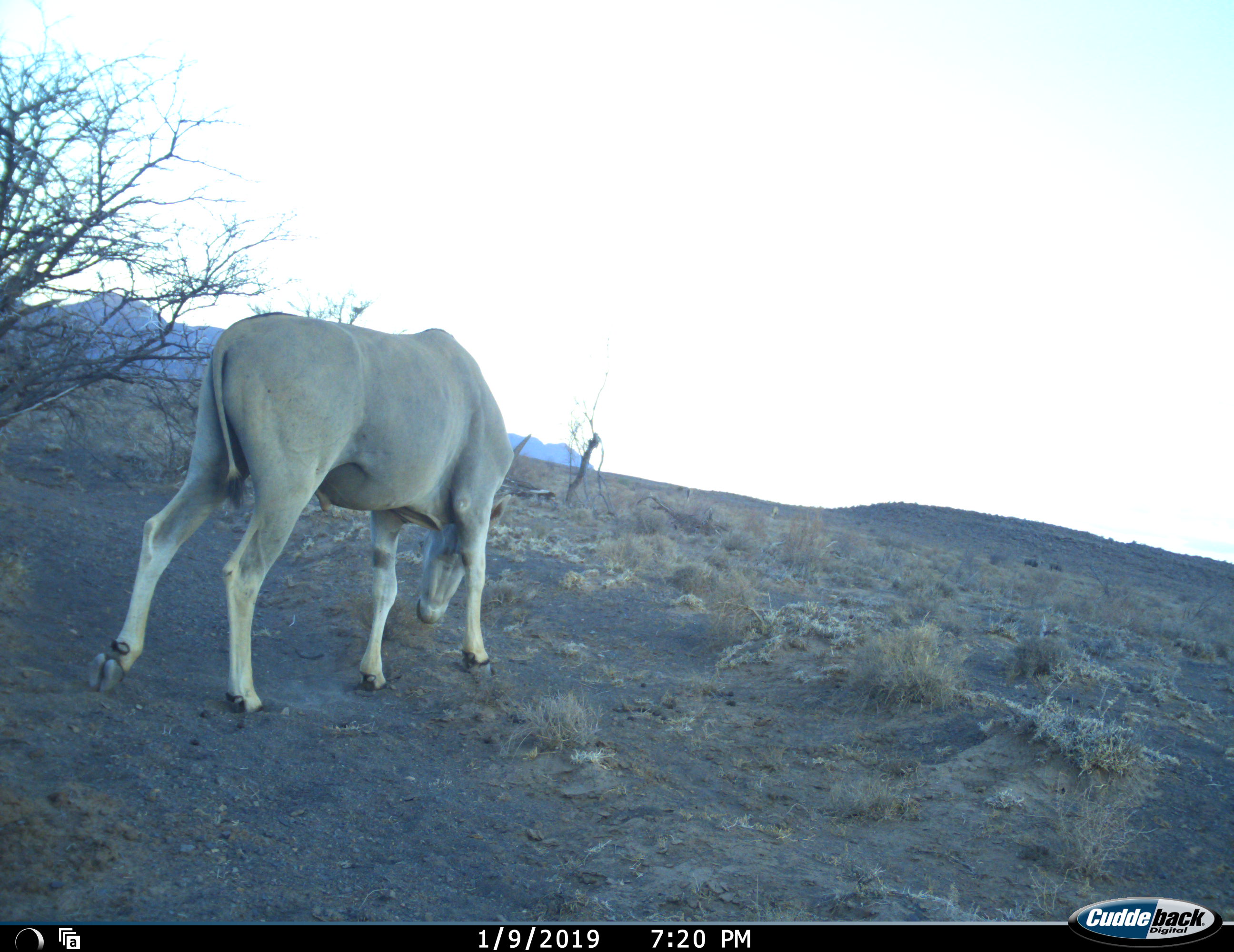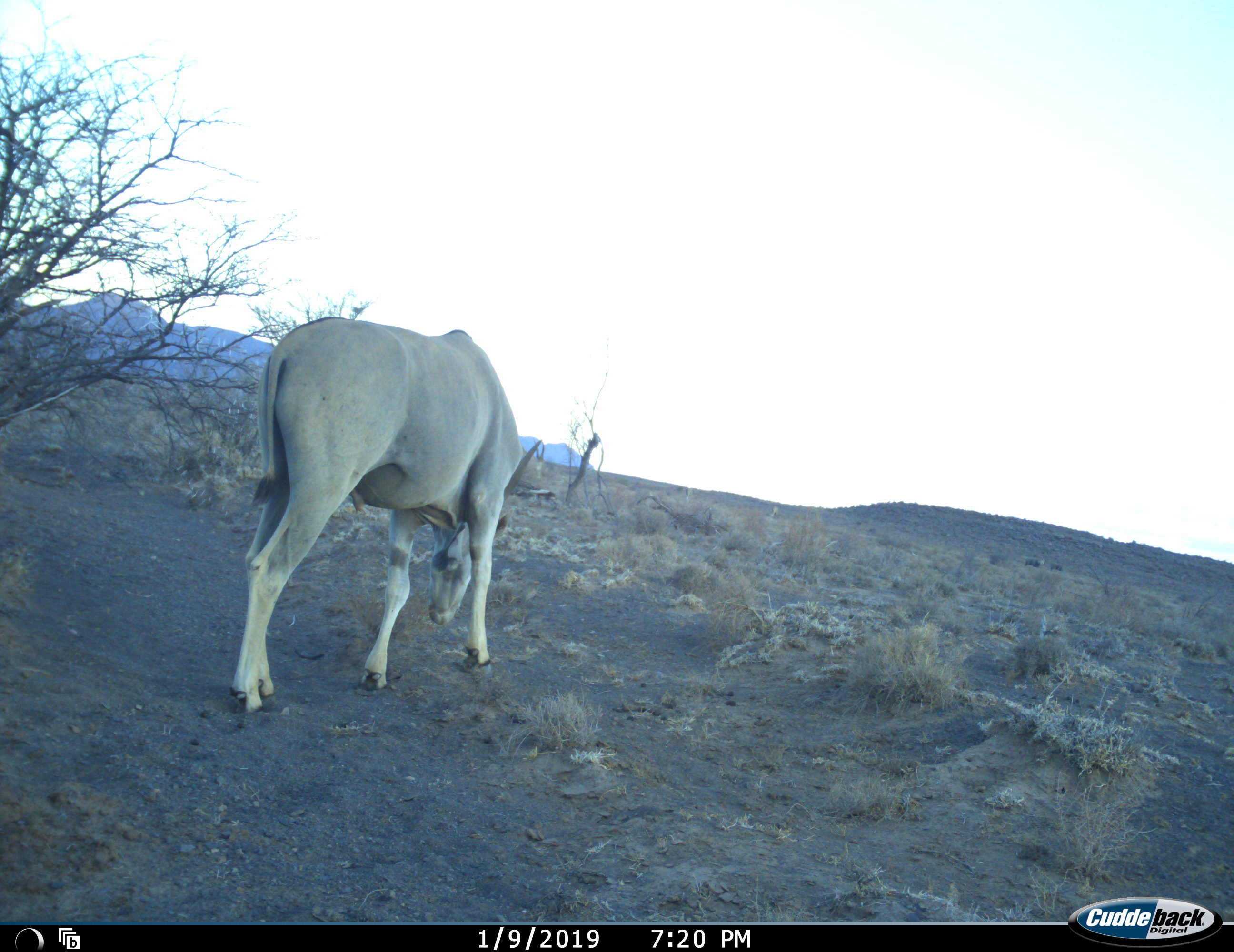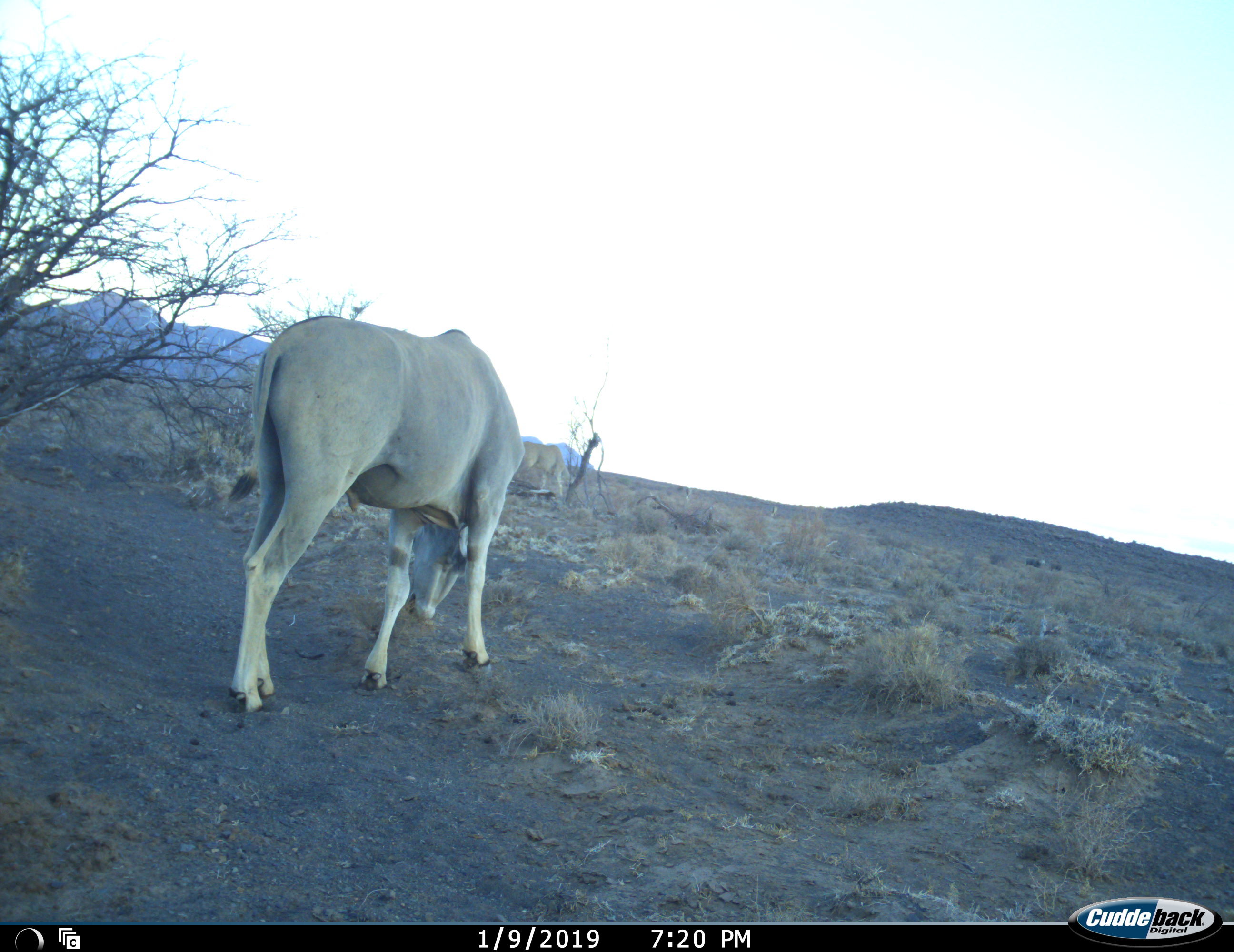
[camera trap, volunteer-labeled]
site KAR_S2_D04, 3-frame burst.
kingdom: Animalia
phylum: Chordata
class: Mammalia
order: Artiodactyla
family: Bovidae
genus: Tragelaphus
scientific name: Tragelaphus oryx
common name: eland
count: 2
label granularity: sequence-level